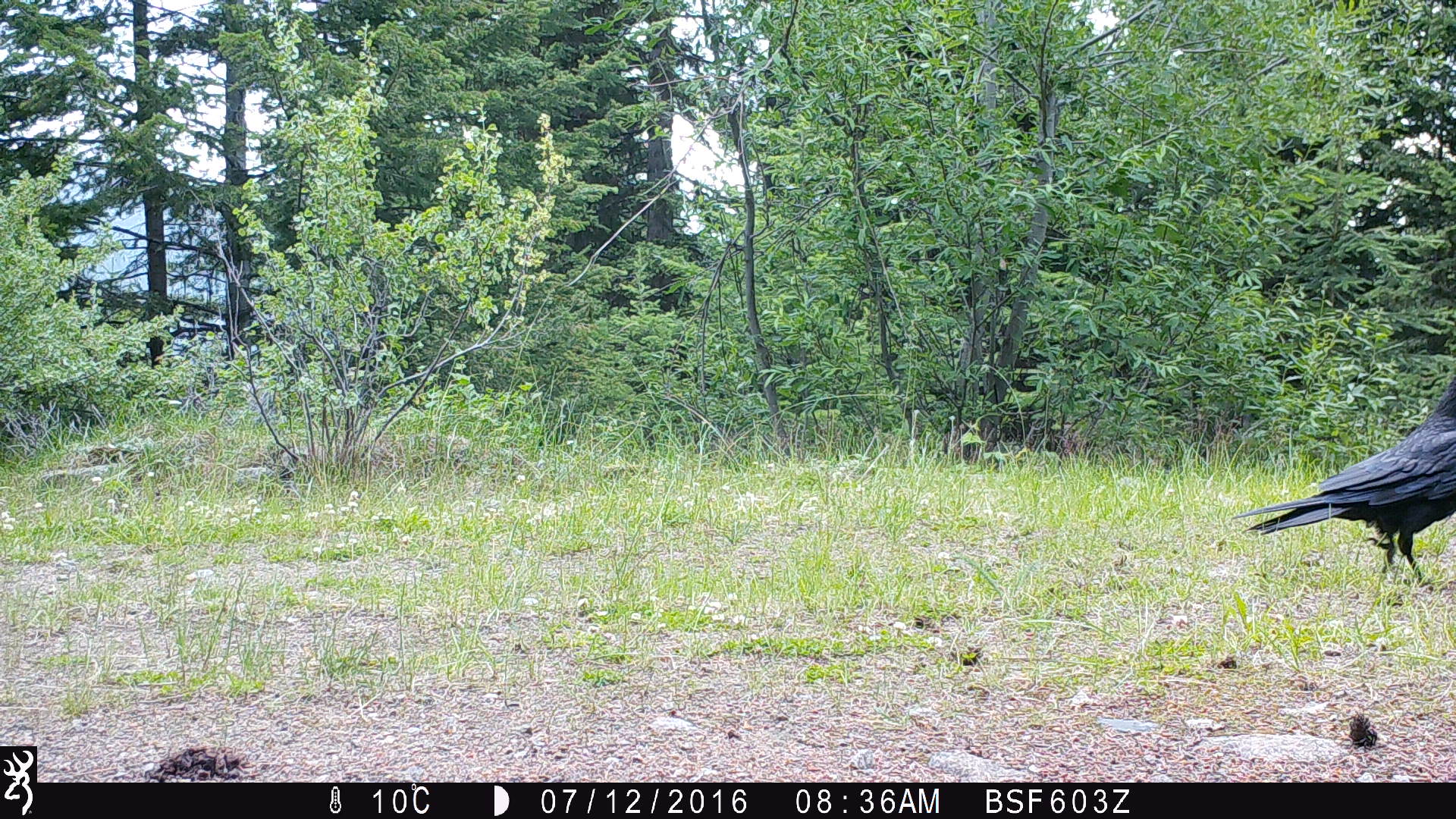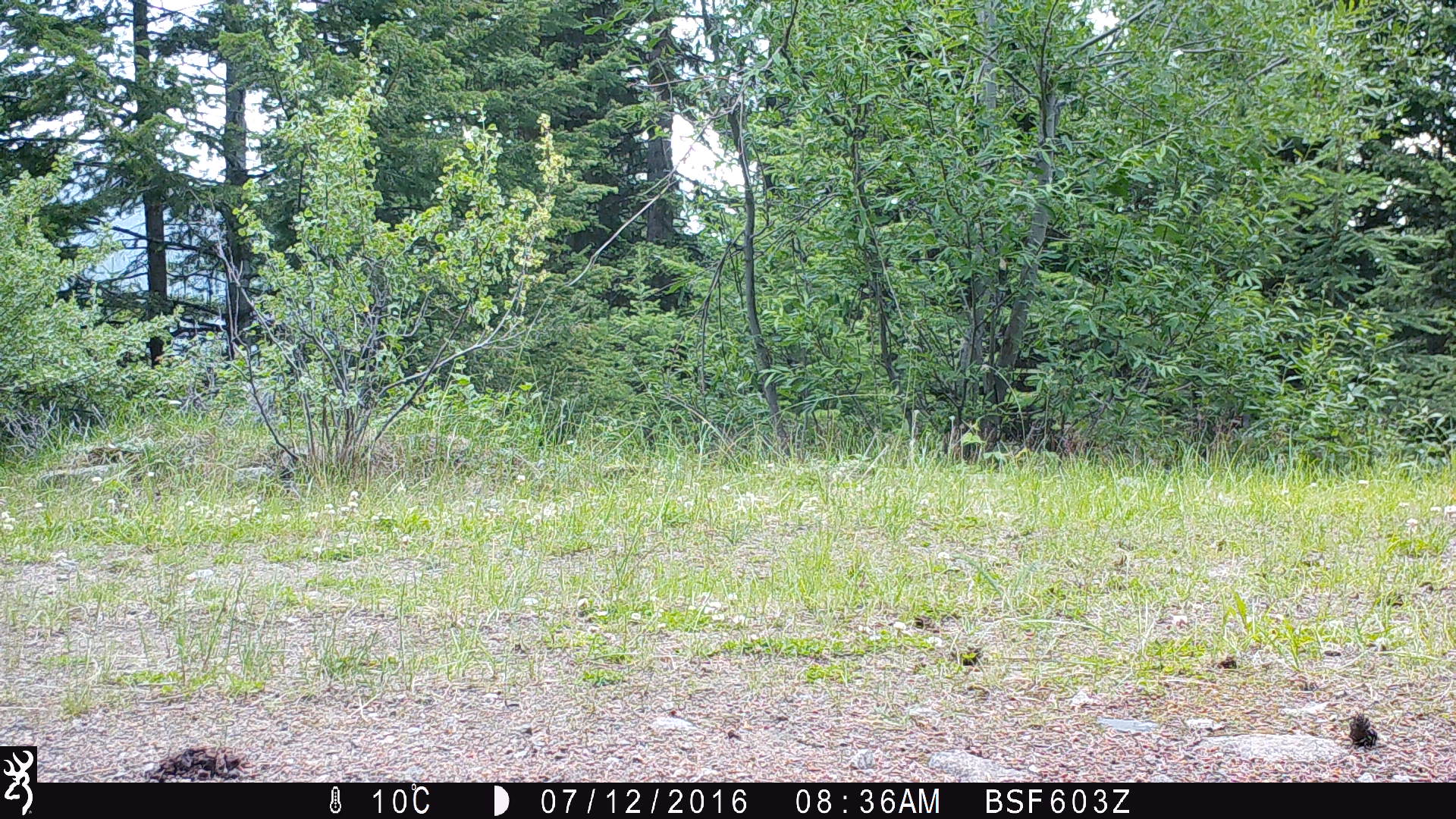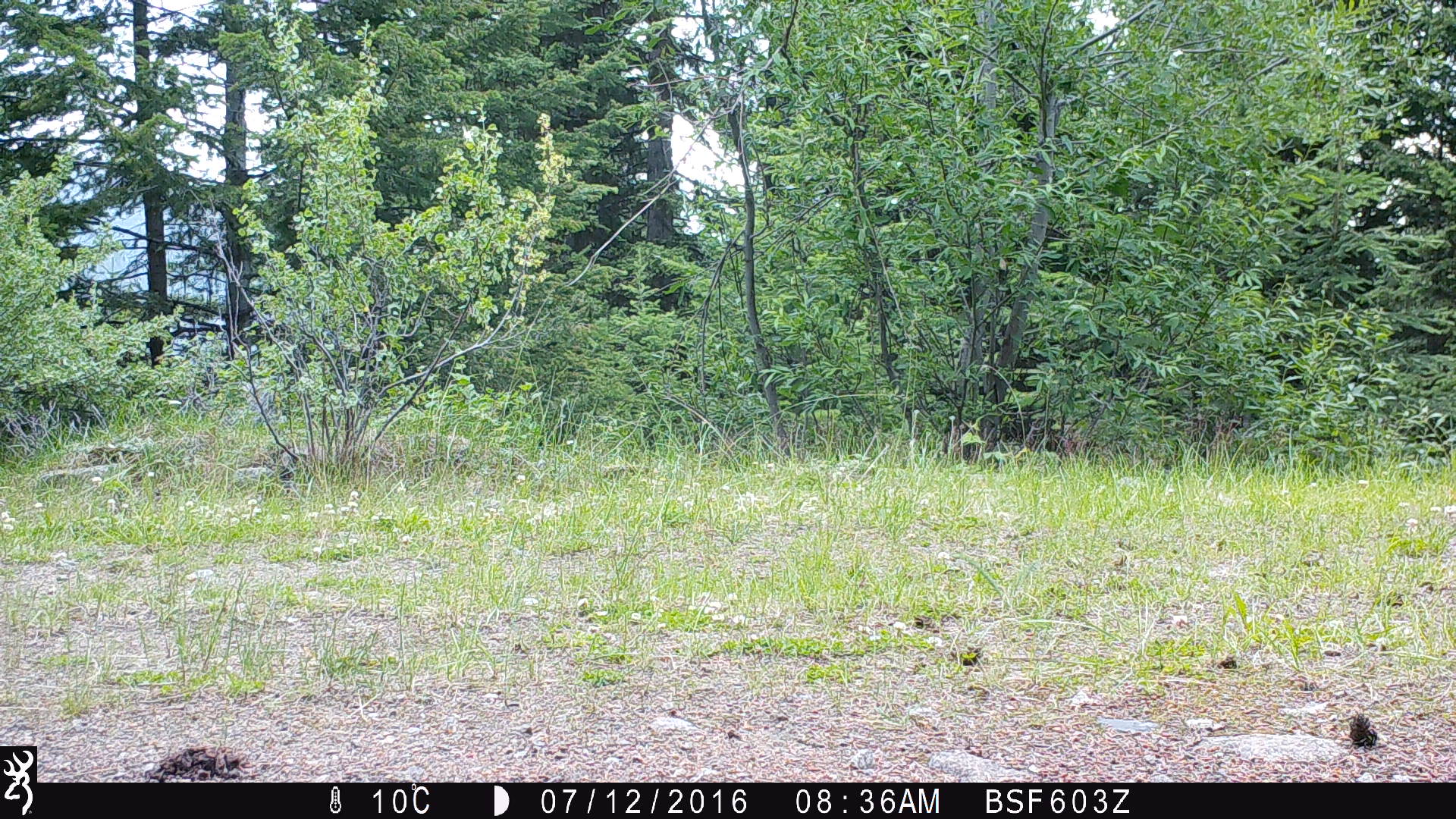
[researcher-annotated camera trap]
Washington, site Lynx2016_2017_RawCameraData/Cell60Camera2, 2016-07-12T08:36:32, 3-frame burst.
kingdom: Animalia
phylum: Chordata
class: Aves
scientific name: Aves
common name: birds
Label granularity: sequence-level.